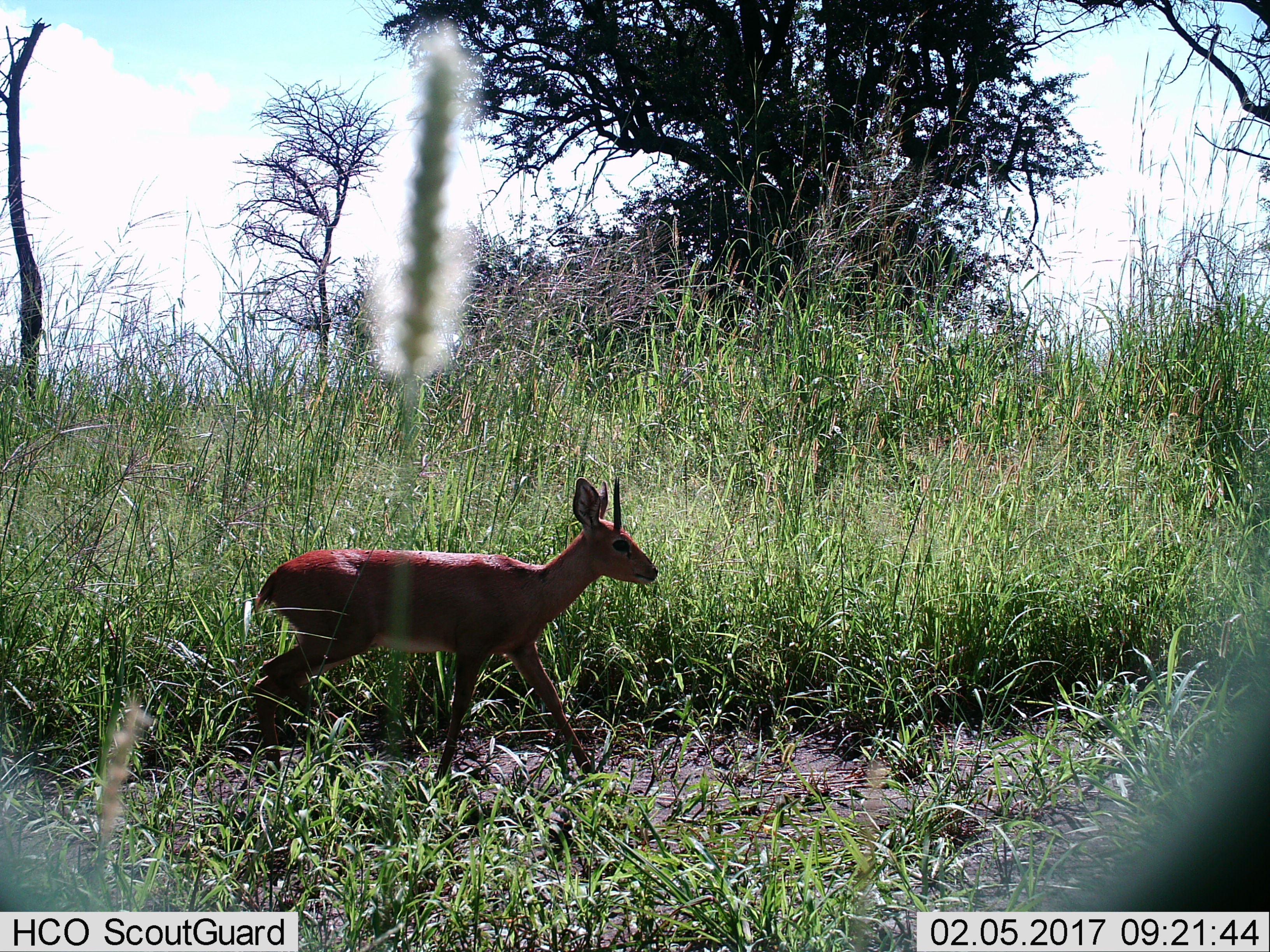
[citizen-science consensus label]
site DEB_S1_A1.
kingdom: Animalia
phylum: Chordata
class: Mammalia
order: Artiodactyla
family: Bovidae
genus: Raphicerus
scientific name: Raphicerus campestris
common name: steenbok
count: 1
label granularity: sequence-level